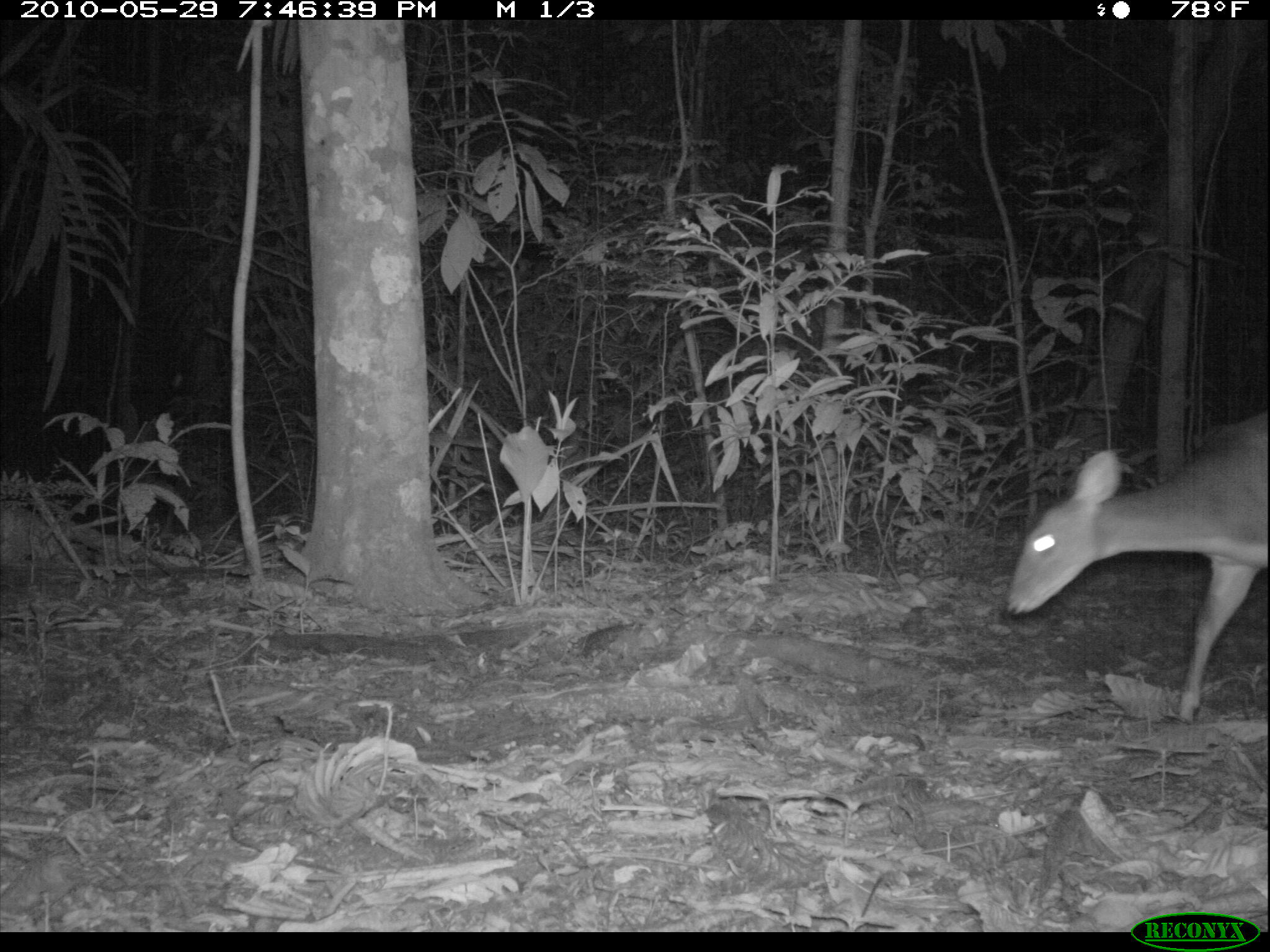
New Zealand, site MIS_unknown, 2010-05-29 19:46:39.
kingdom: Animalia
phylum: Chordata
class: Mammalia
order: Artiodactyla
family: Cervidae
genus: Odocoileus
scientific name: Odocoileus virginianus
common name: white-tailed deer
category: white tailed deer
White tailed deer (white-tailed deer) (Odocoileus virginianus).